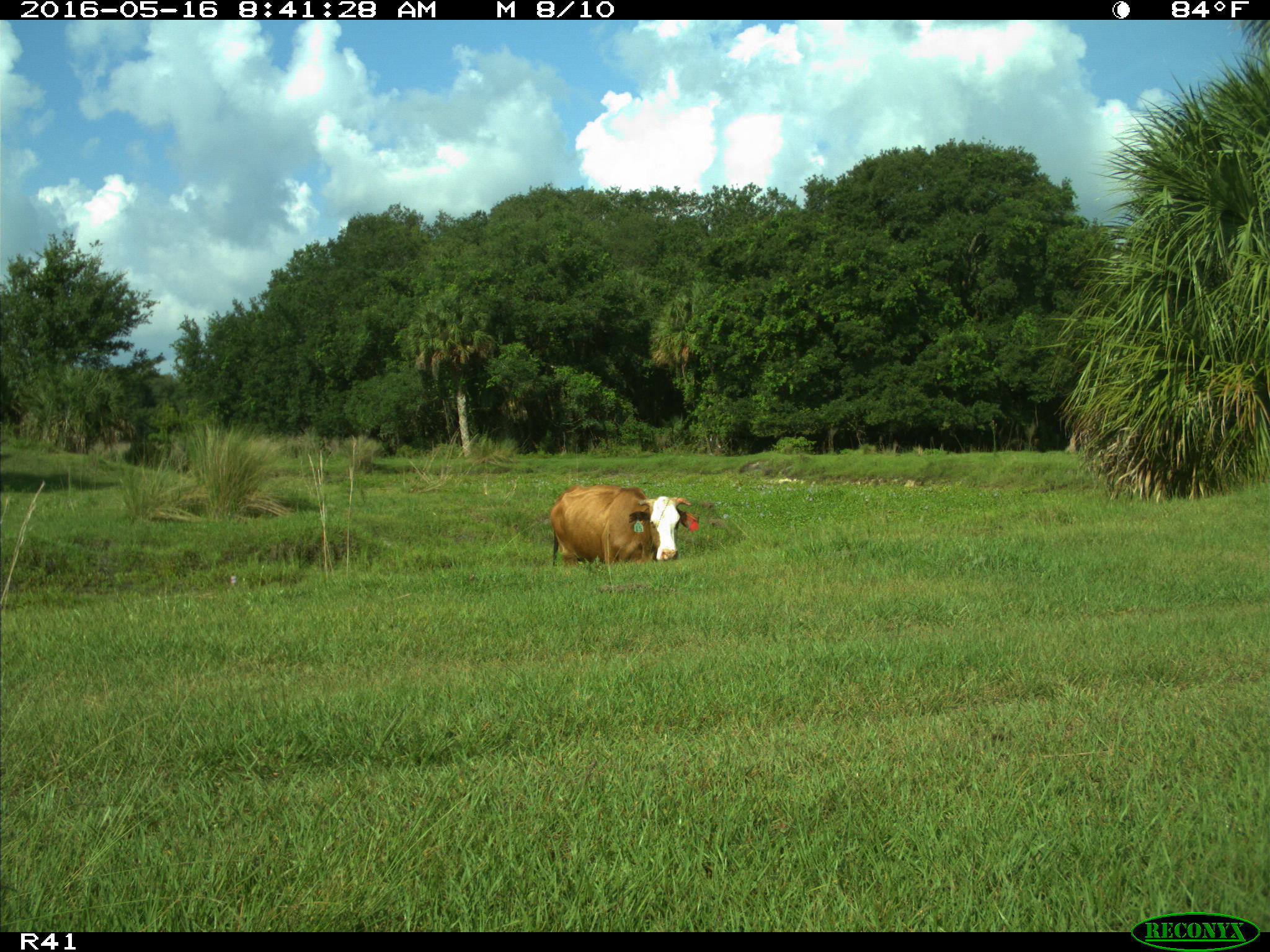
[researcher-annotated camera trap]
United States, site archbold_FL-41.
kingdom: Animalia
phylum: Chordata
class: Mammalia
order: Artiodactyla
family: Bovidae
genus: Bos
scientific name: Bos taurus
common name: domestic cow